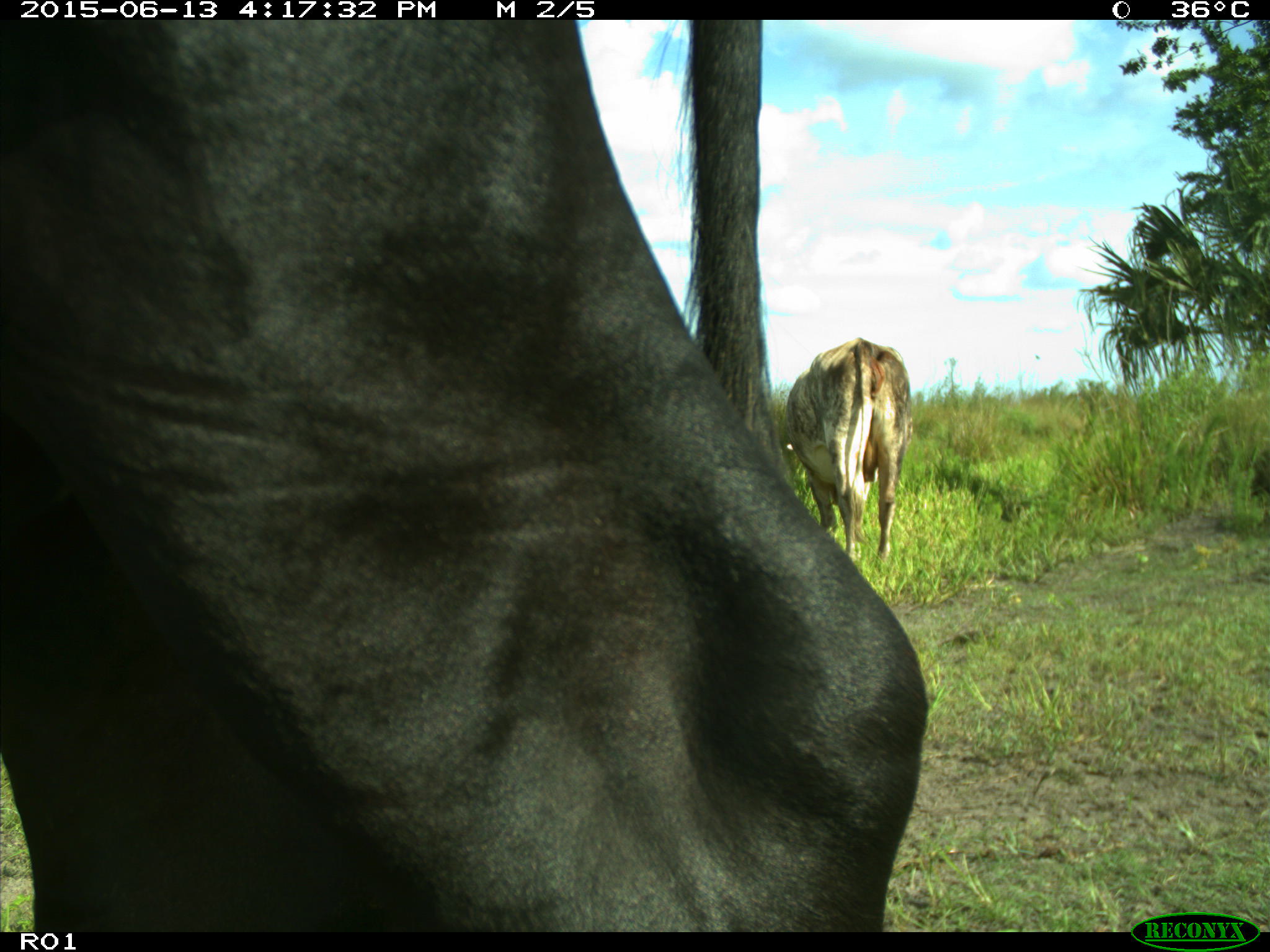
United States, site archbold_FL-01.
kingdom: Animalia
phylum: Chordata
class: Mammalia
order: Artiodactyla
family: Bovidae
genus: Bos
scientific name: Bos taurus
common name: domestic cow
Bos taurus (domestic cow).